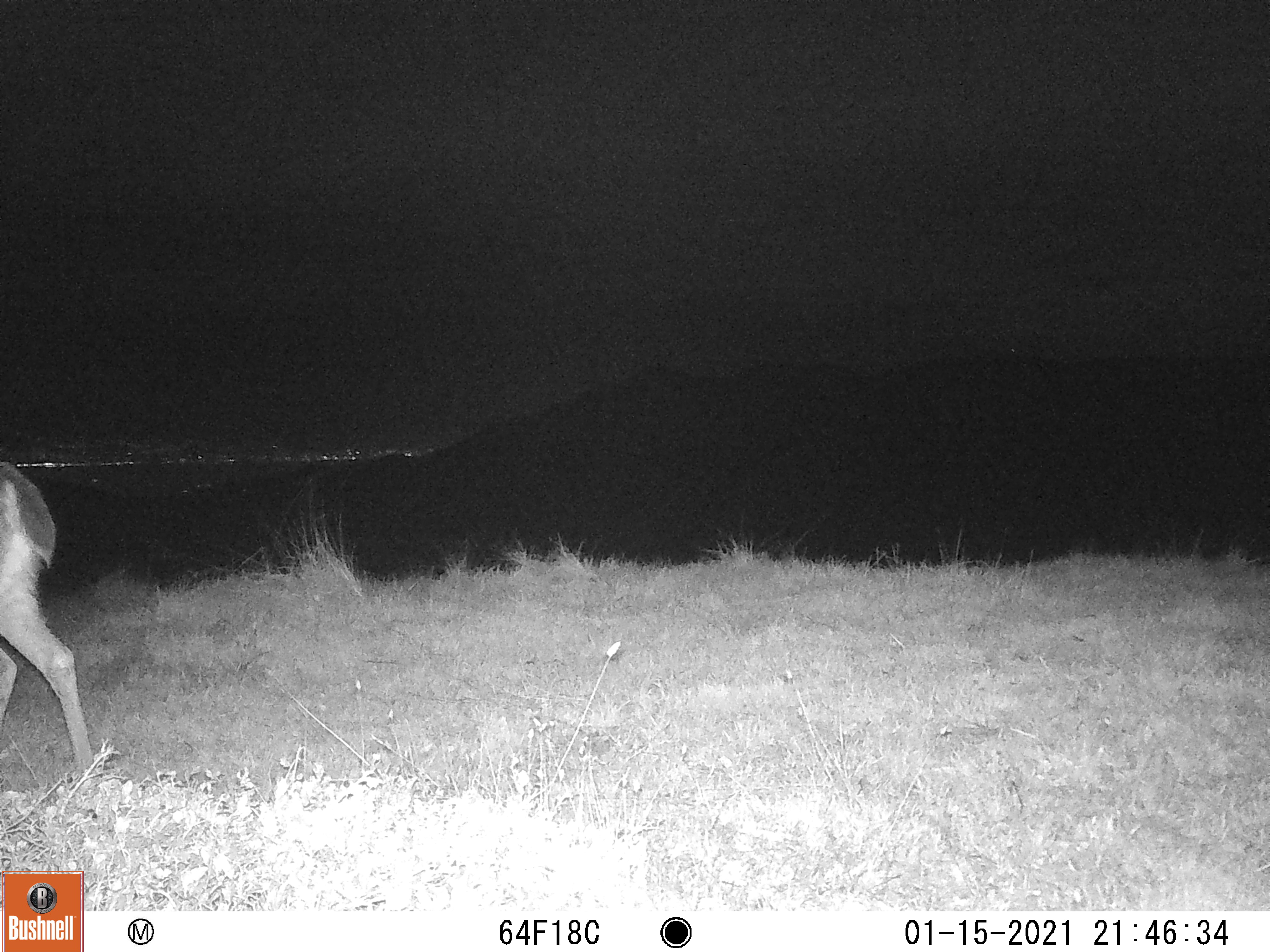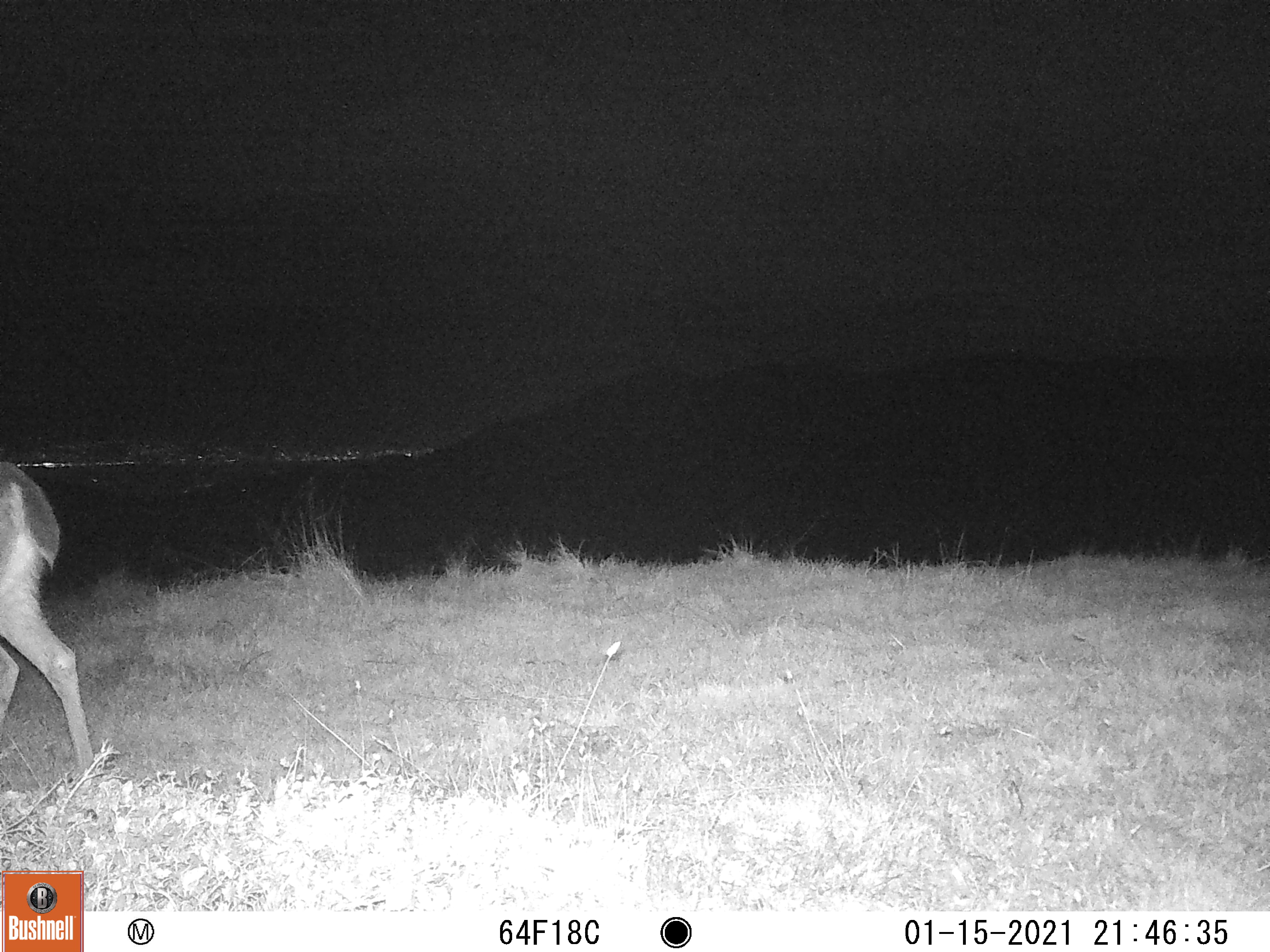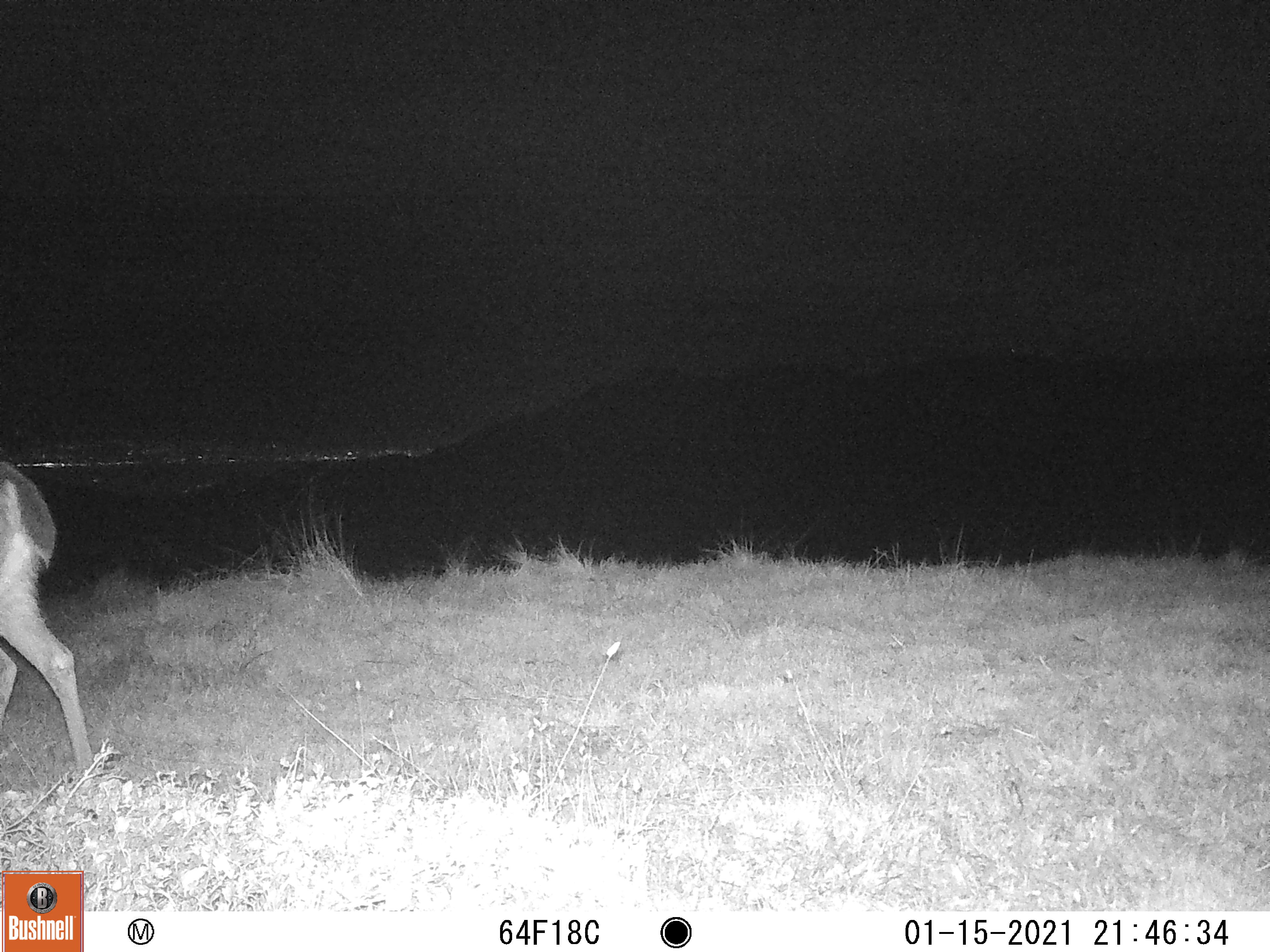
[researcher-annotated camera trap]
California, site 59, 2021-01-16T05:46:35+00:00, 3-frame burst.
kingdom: Animalia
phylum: Chordata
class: Mammalia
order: Artiodactyla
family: Cervidae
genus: Odocoileus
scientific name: Odocoileus hemionus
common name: mule deer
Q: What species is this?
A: Mule deer (Odocoileus hemionus).